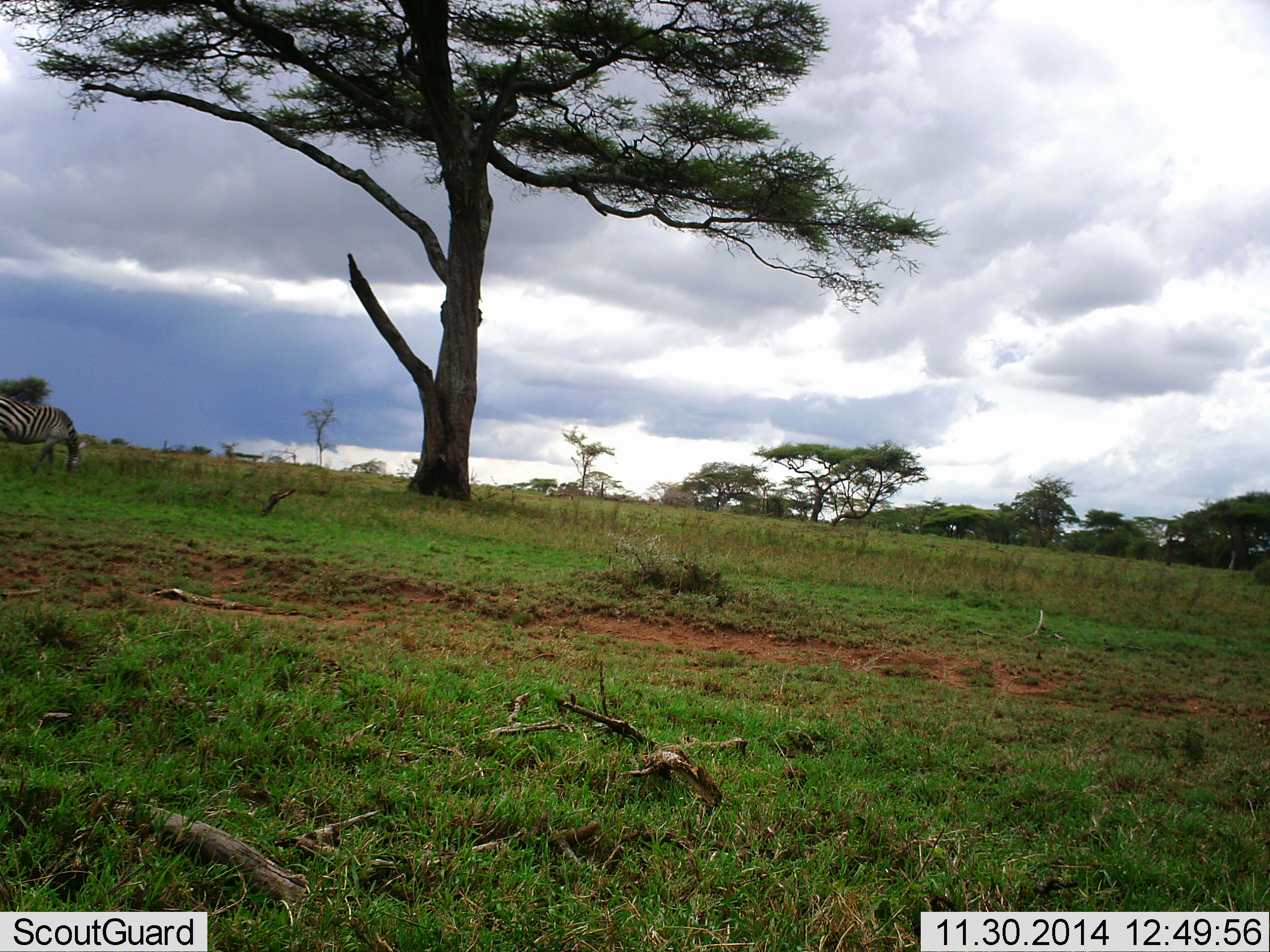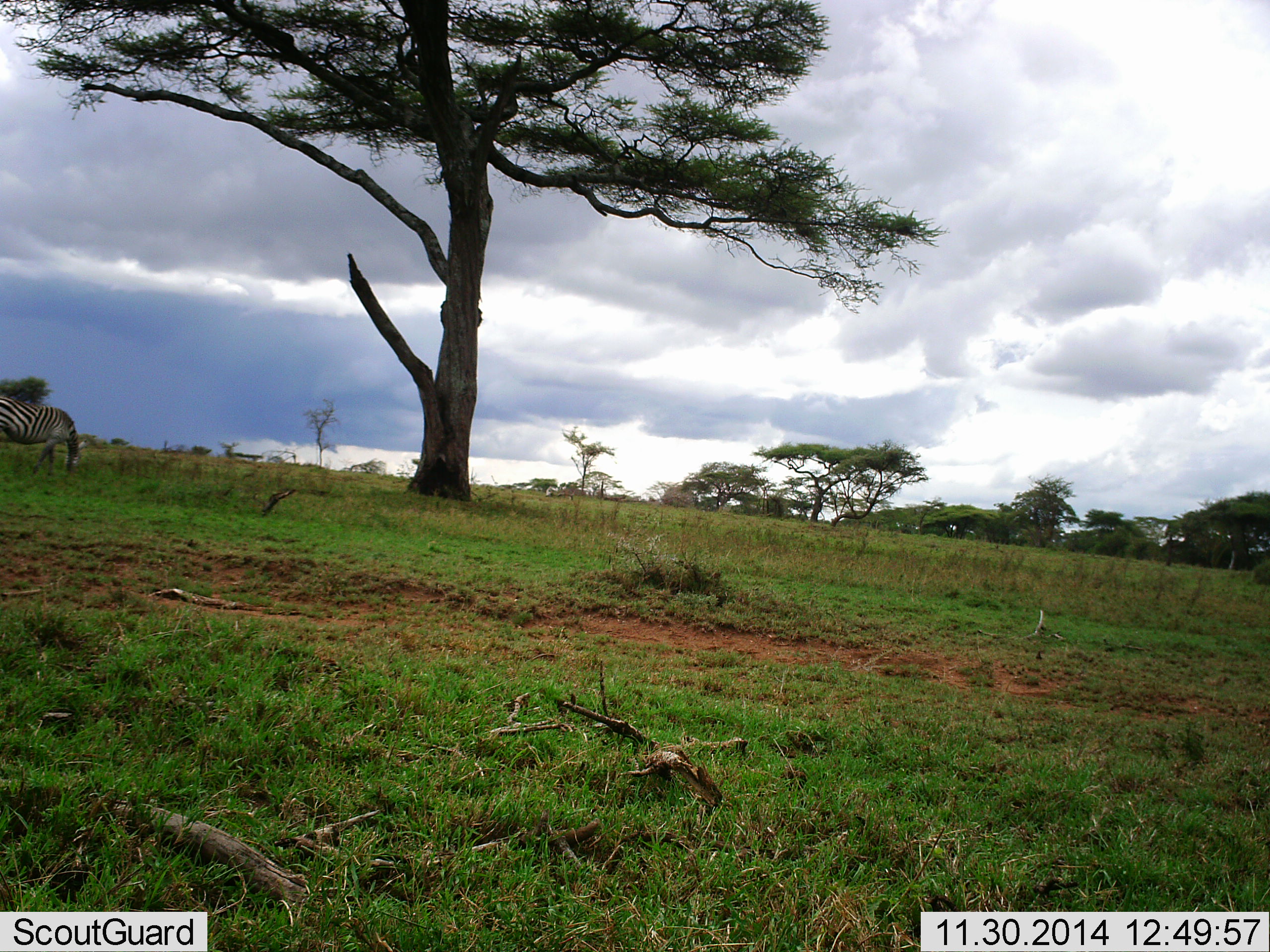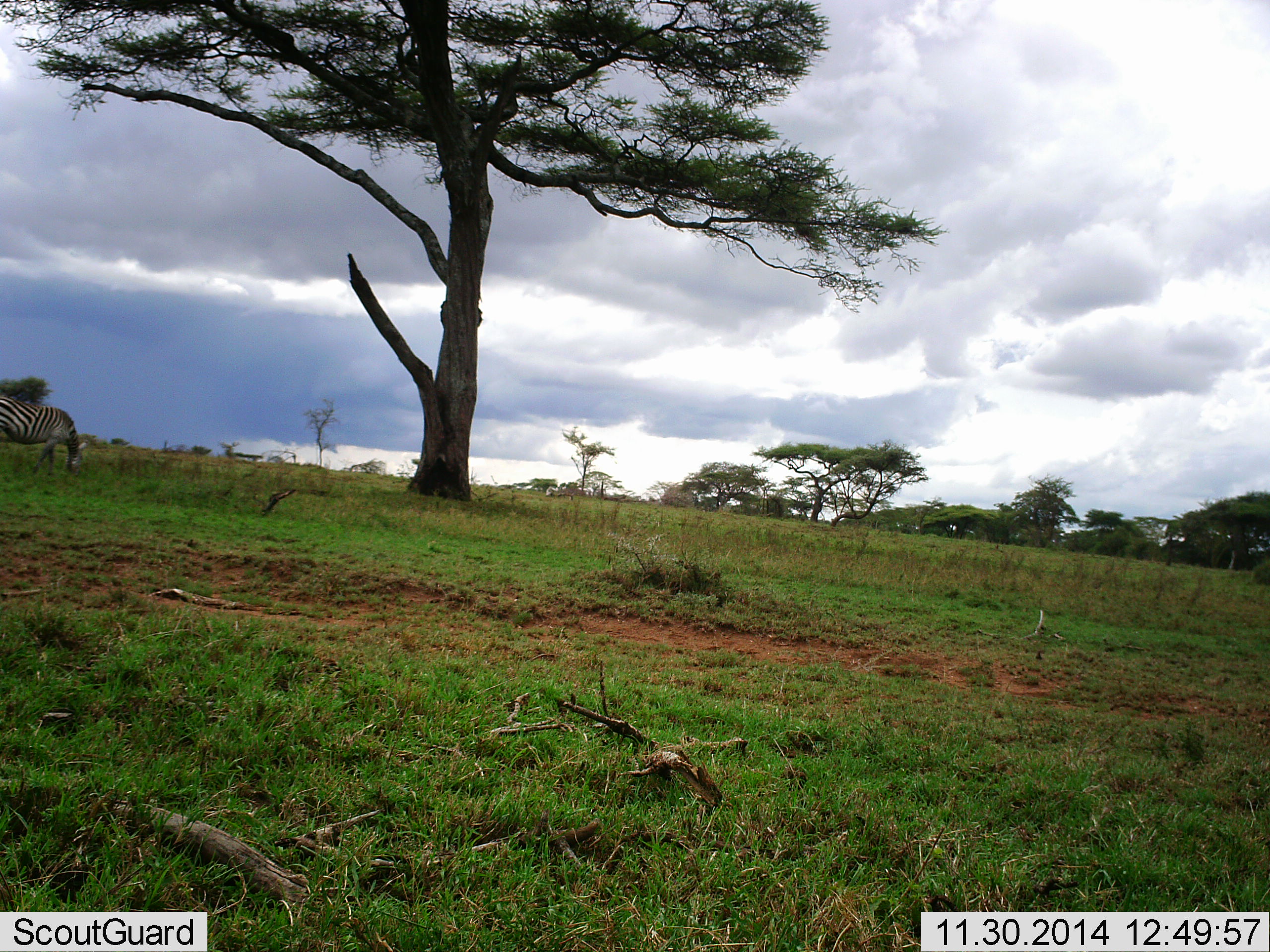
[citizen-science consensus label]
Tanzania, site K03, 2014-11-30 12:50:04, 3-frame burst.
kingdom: Animalia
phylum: Chordata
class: Mammalia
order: Perissodactyla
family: Equidae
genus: Equus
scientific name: Equus quagga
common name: plains zebra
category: zebra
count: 1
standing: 30%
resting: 0%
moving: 0%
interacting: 0%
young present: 0%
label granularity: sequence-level